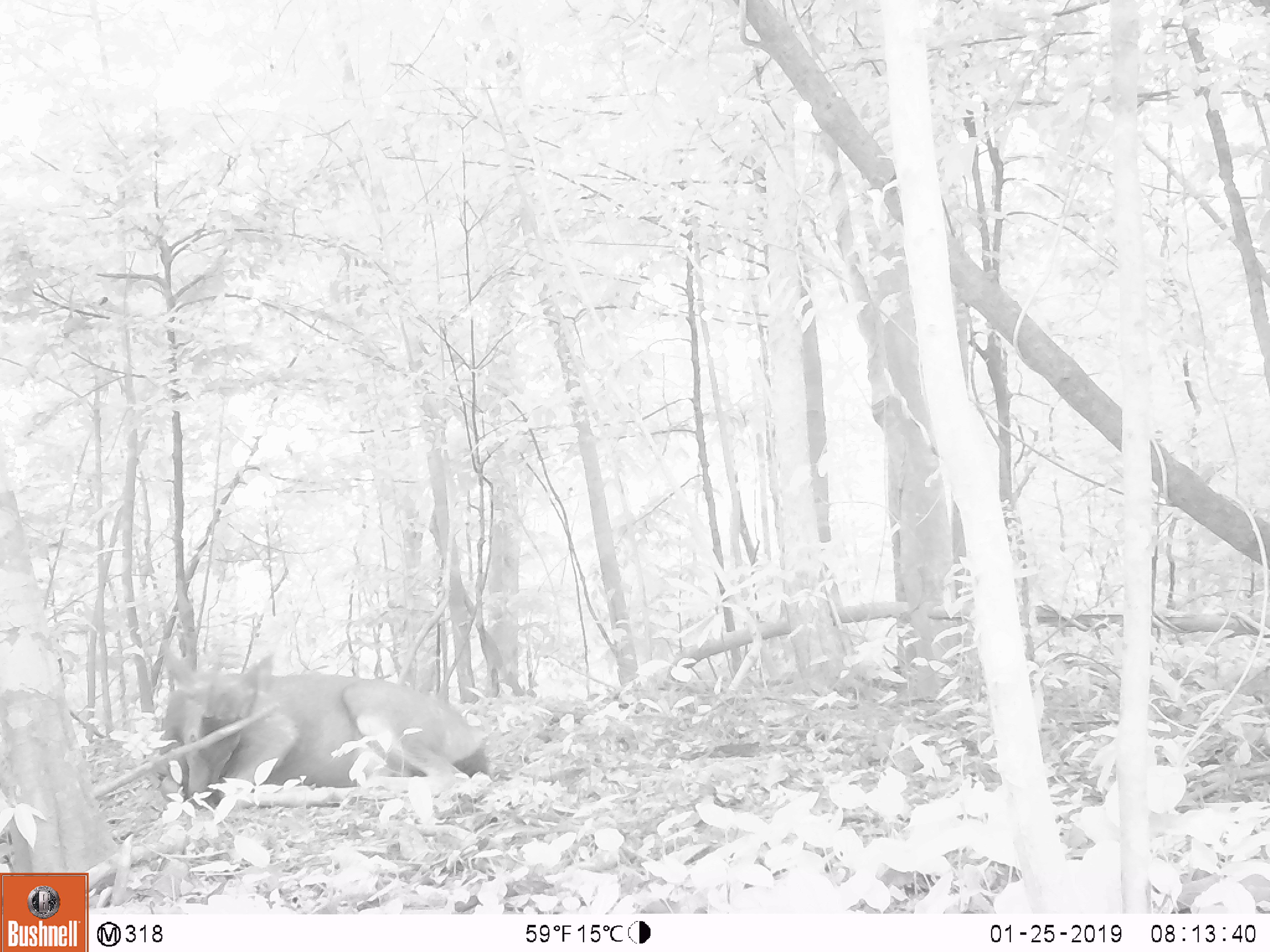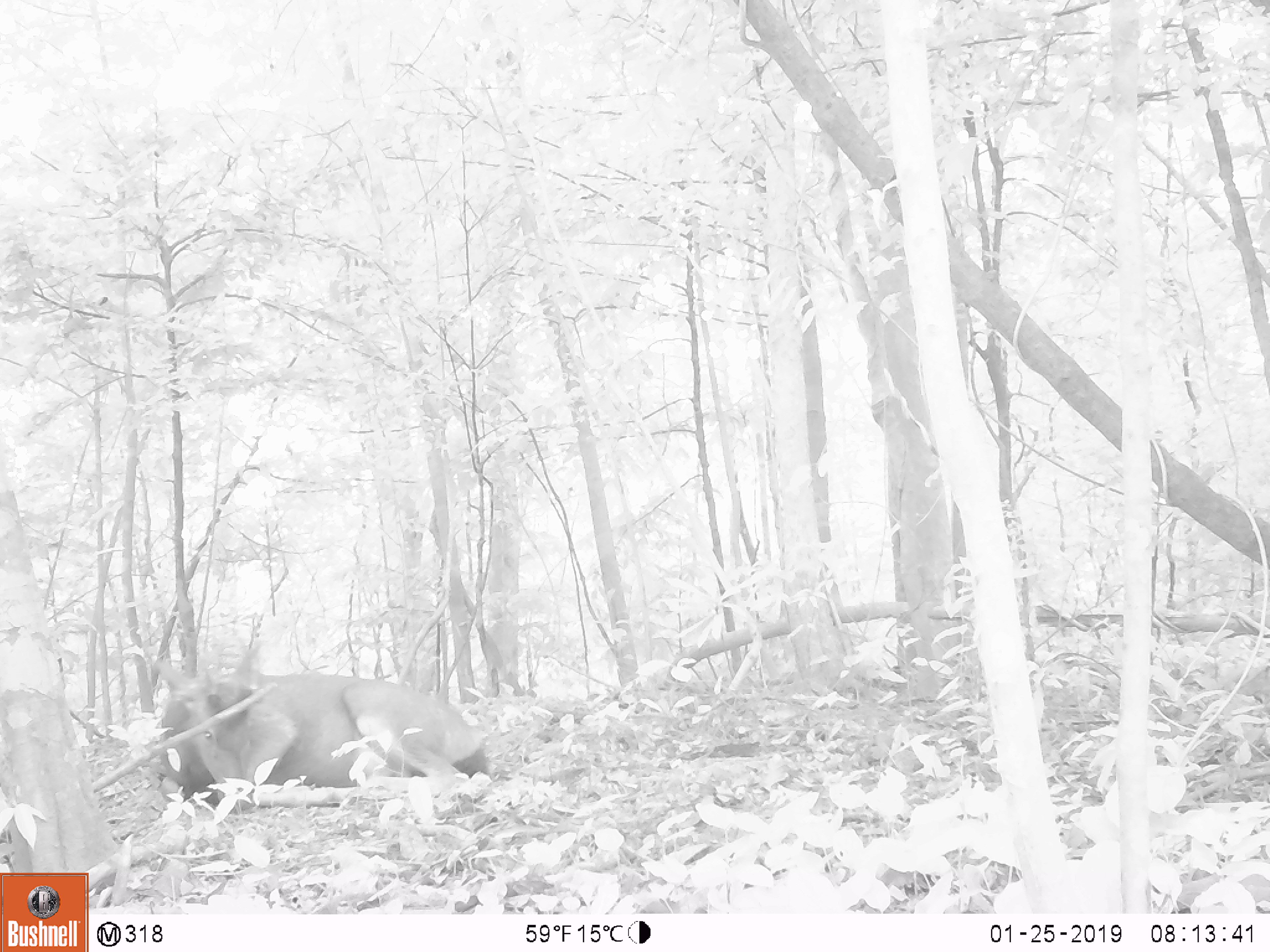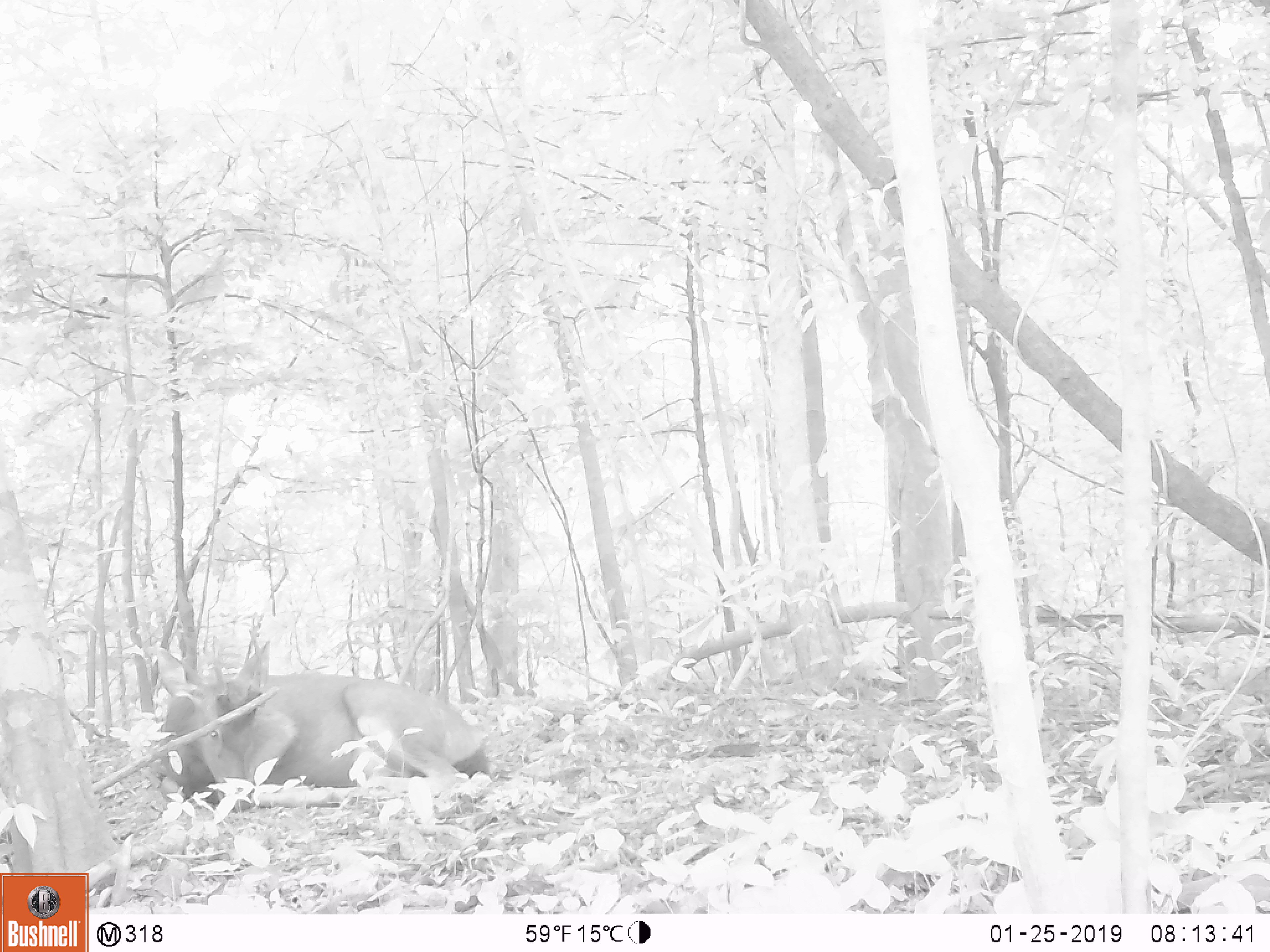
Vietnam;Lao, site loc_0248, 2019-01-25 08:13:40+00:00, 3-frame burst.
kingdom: Animalia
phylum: Chordata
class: Mammalia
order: Artiodactyla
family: Cervidae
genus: Rusa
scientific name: Rusa unicolor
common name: sambar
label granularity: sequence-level